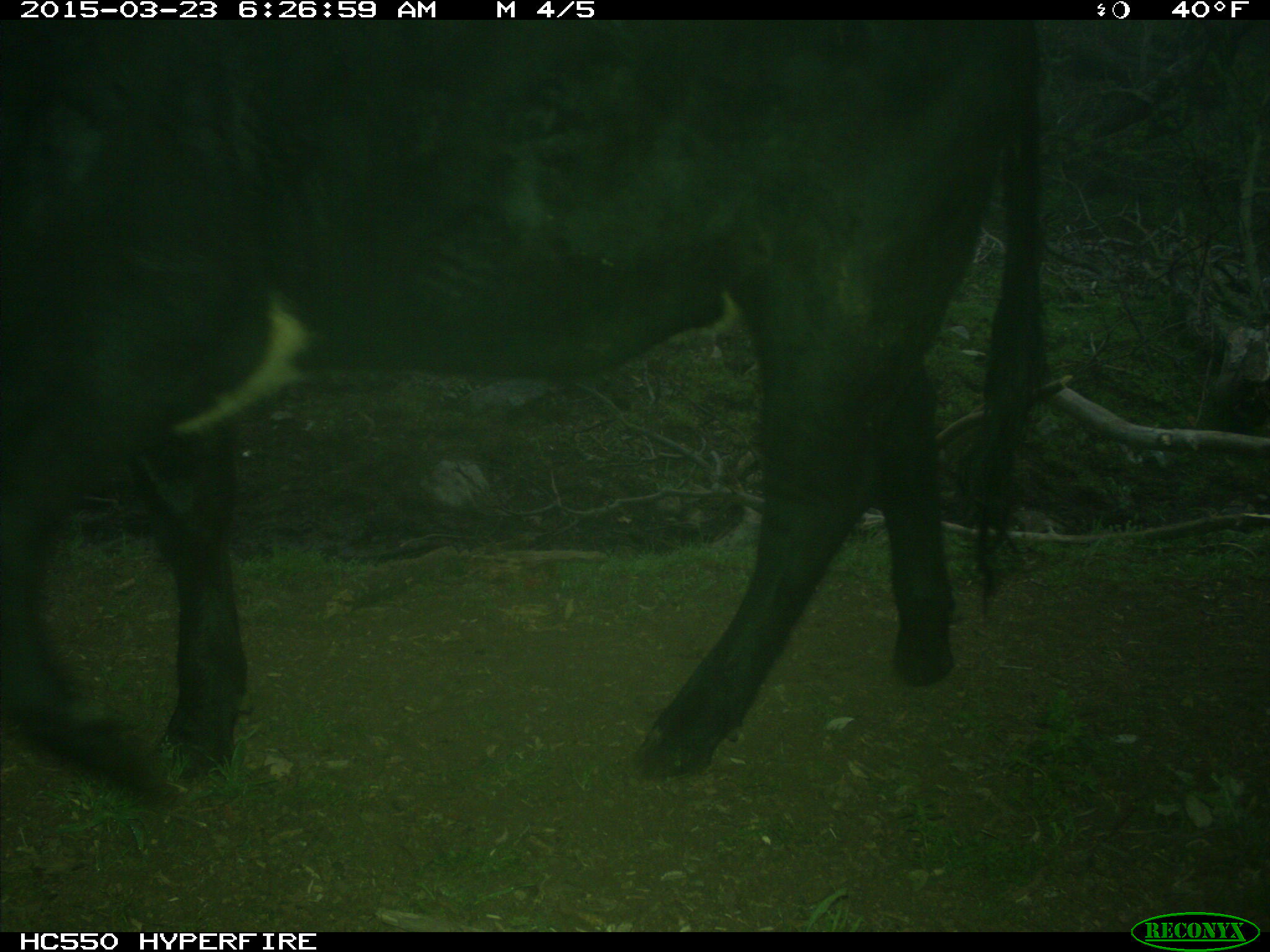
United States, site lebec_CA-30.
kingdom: Animalia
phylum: Chordata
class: Mammalia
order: Artiodactyla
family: Bovidae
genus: Bos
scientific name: Bos taurus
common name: domestic cow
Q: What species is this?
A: Bos taurus (domestic cow).